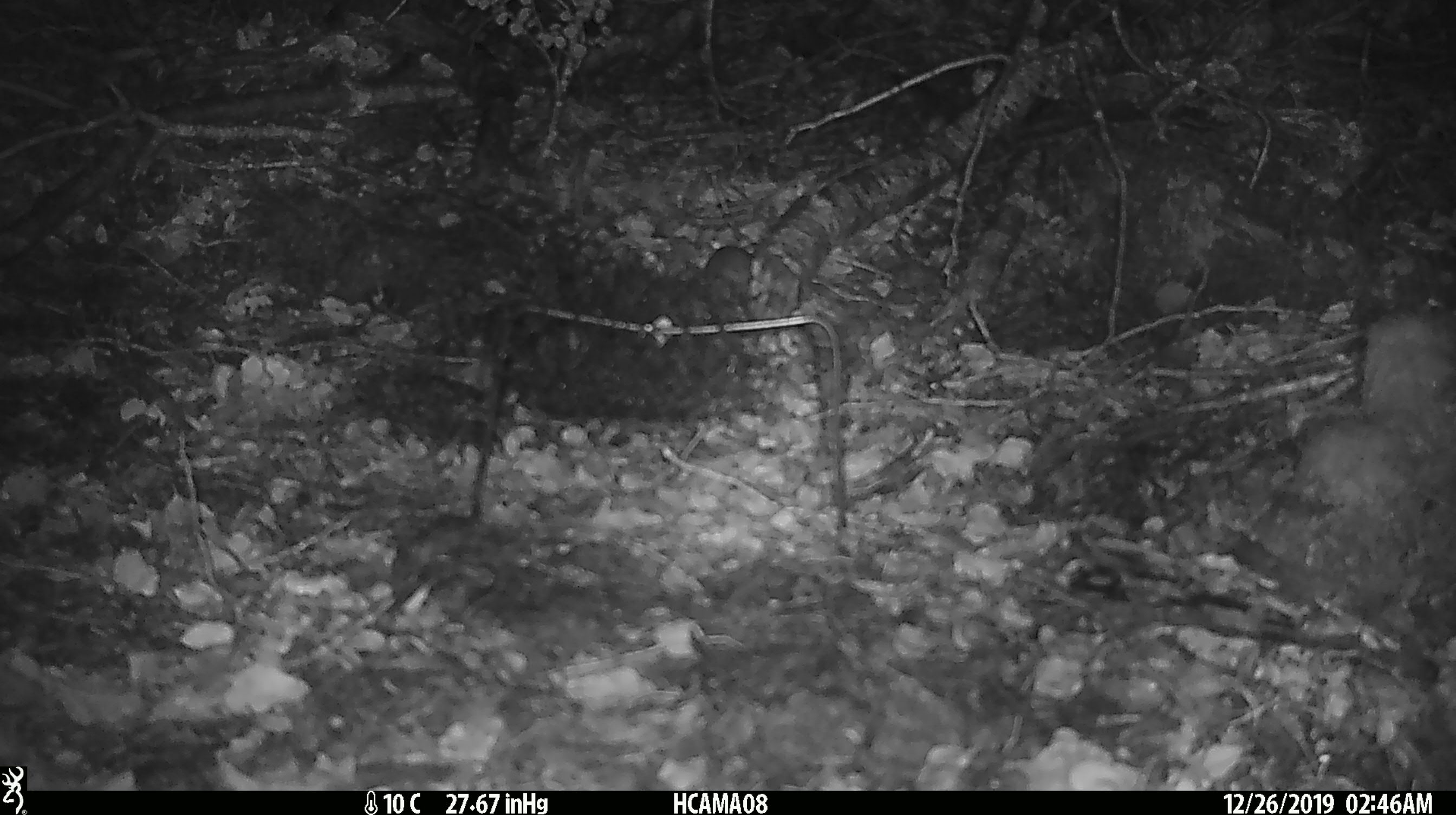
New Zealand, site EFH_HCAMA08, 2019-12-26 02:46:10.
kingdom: Animalia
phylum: Chordata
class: Mammalia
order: Rodentia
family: Muridae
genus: Mus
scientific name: Mus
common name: mouse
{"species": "mouse (Mus)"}